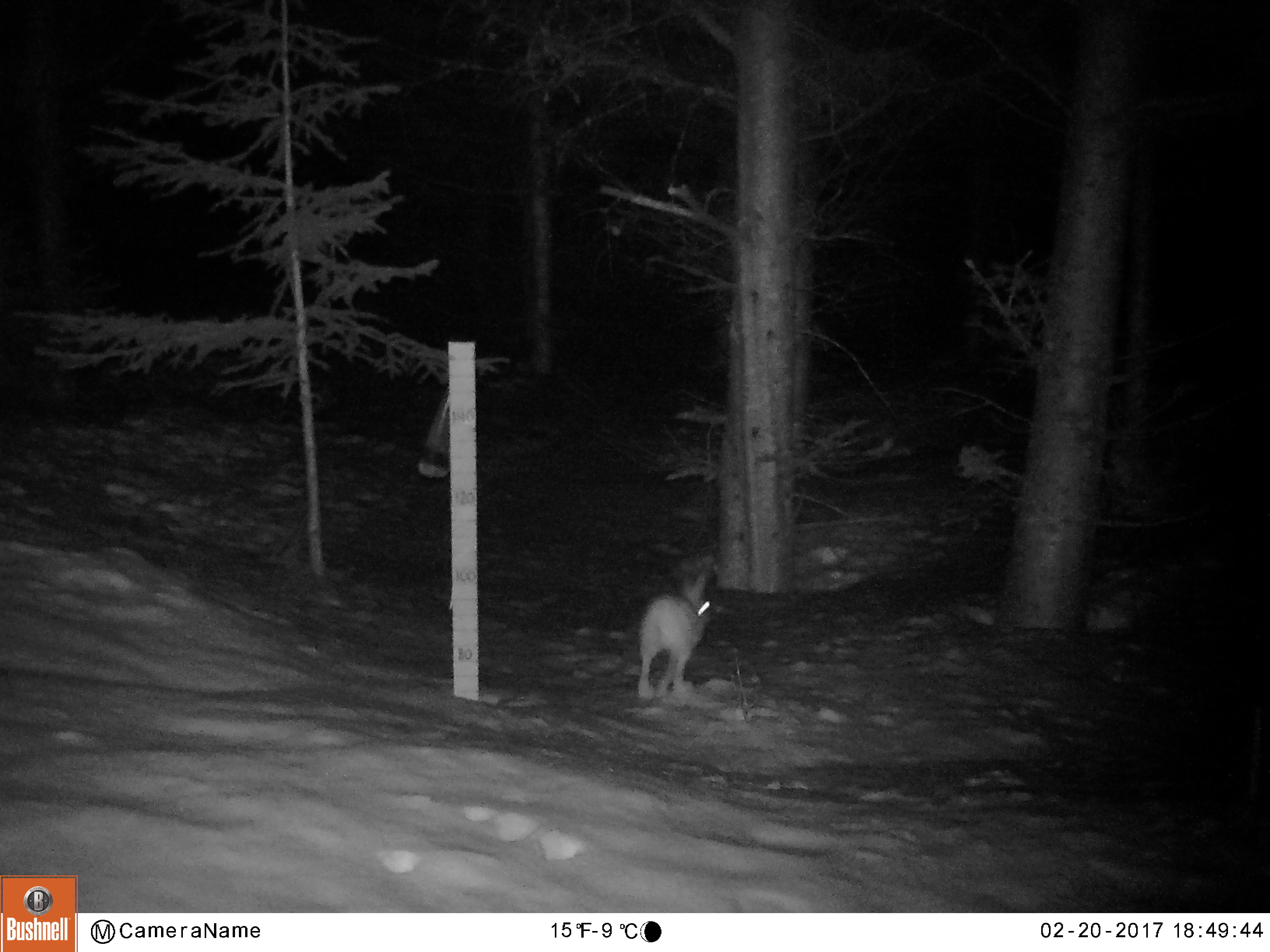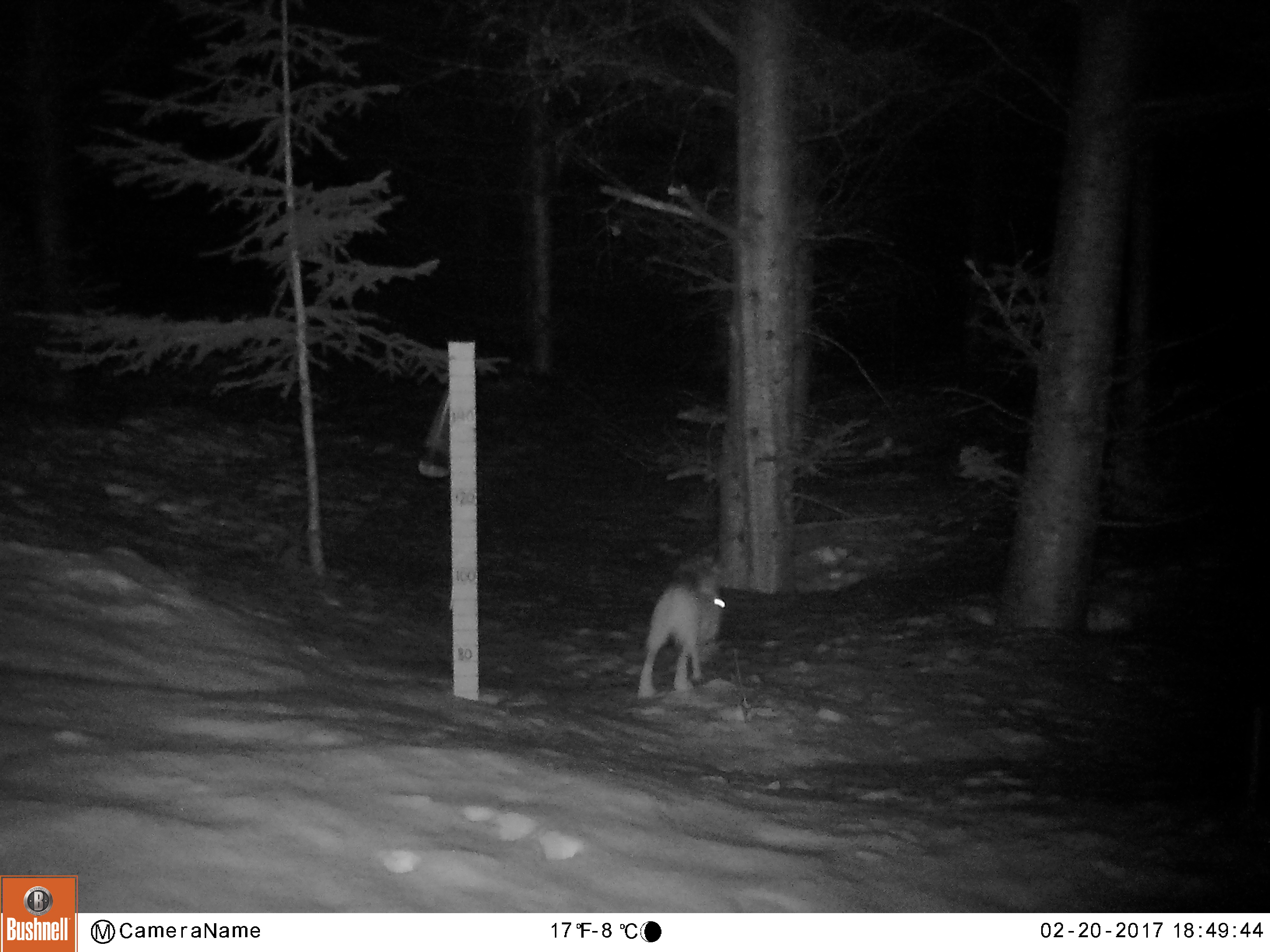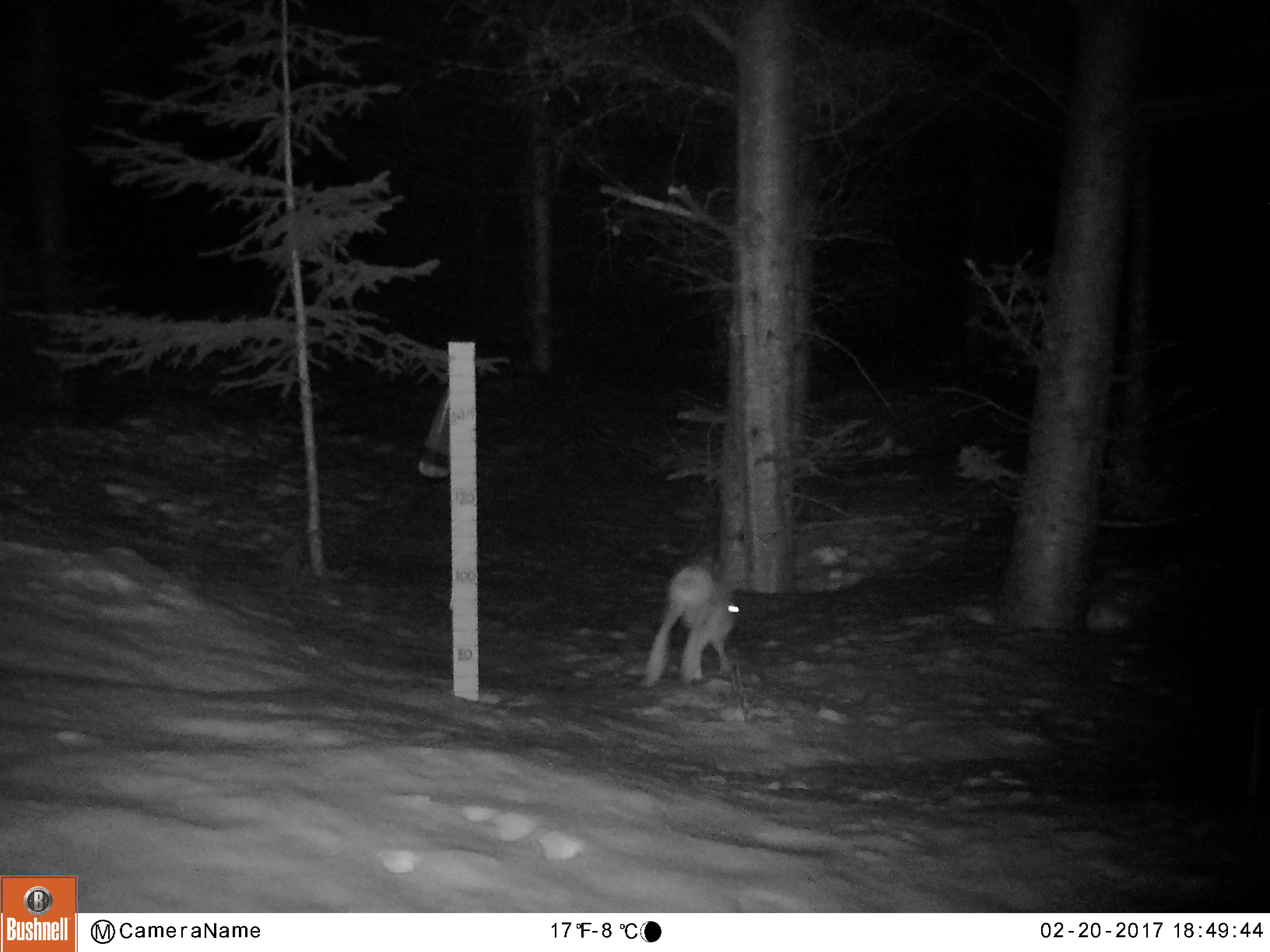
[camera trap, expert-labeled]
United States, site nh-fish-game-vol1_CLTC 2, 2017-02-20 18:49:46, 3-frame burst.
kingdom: Animalia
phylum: Chordata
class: Mammalia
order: Lagomorpha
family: Leporidae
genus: Lepus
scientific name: Lepus americanus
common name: snowshoe hare